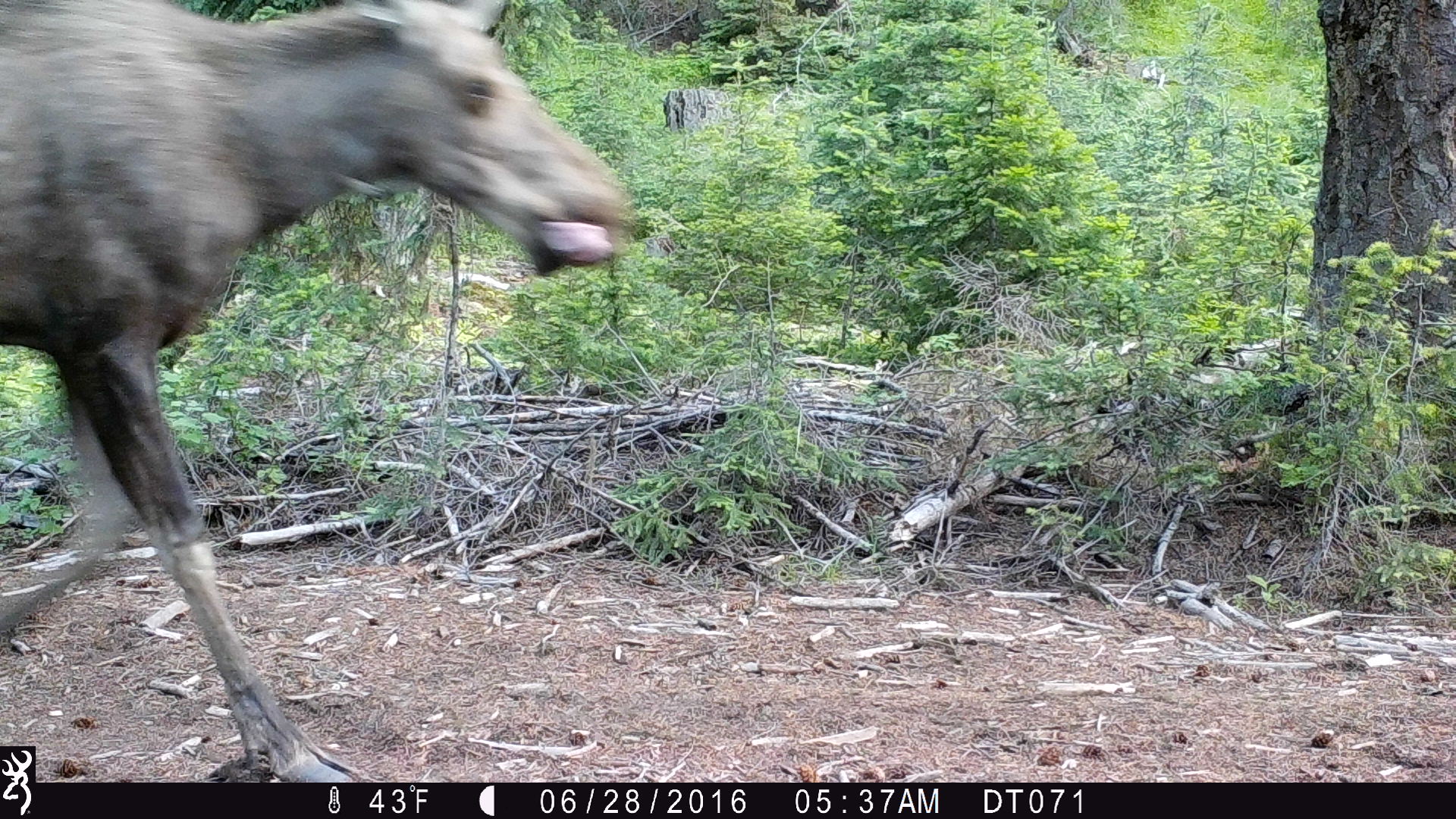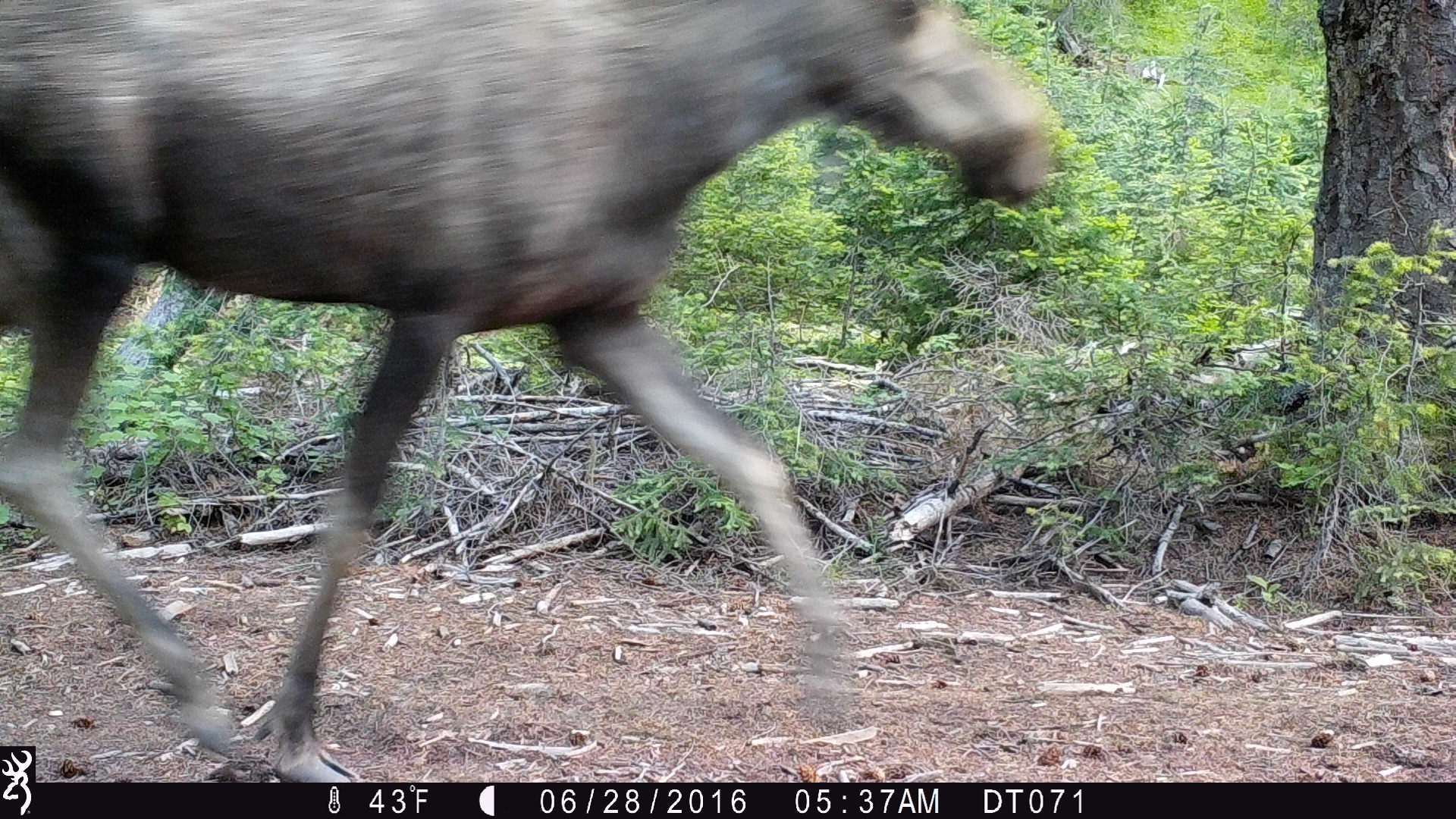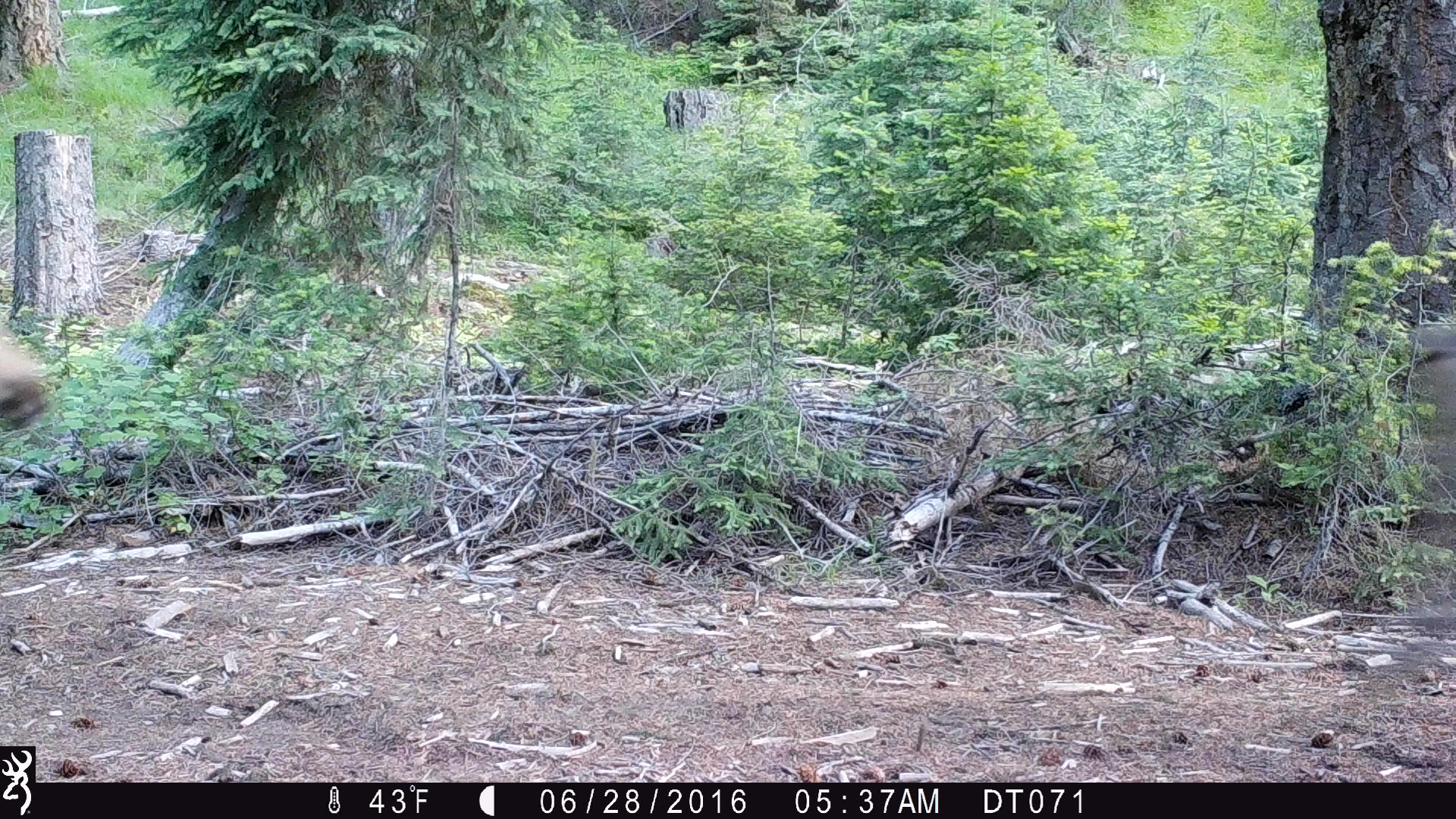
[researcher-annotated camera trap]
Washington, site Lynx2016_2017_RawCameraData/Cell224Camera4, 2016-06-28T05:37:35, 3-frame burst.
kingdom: Animalia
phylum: Chordata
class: Mammalia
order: Artiodactyla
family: Cervidae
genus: Alces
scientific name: Alces alces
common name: moose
Alces alces (moose). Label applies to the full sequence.